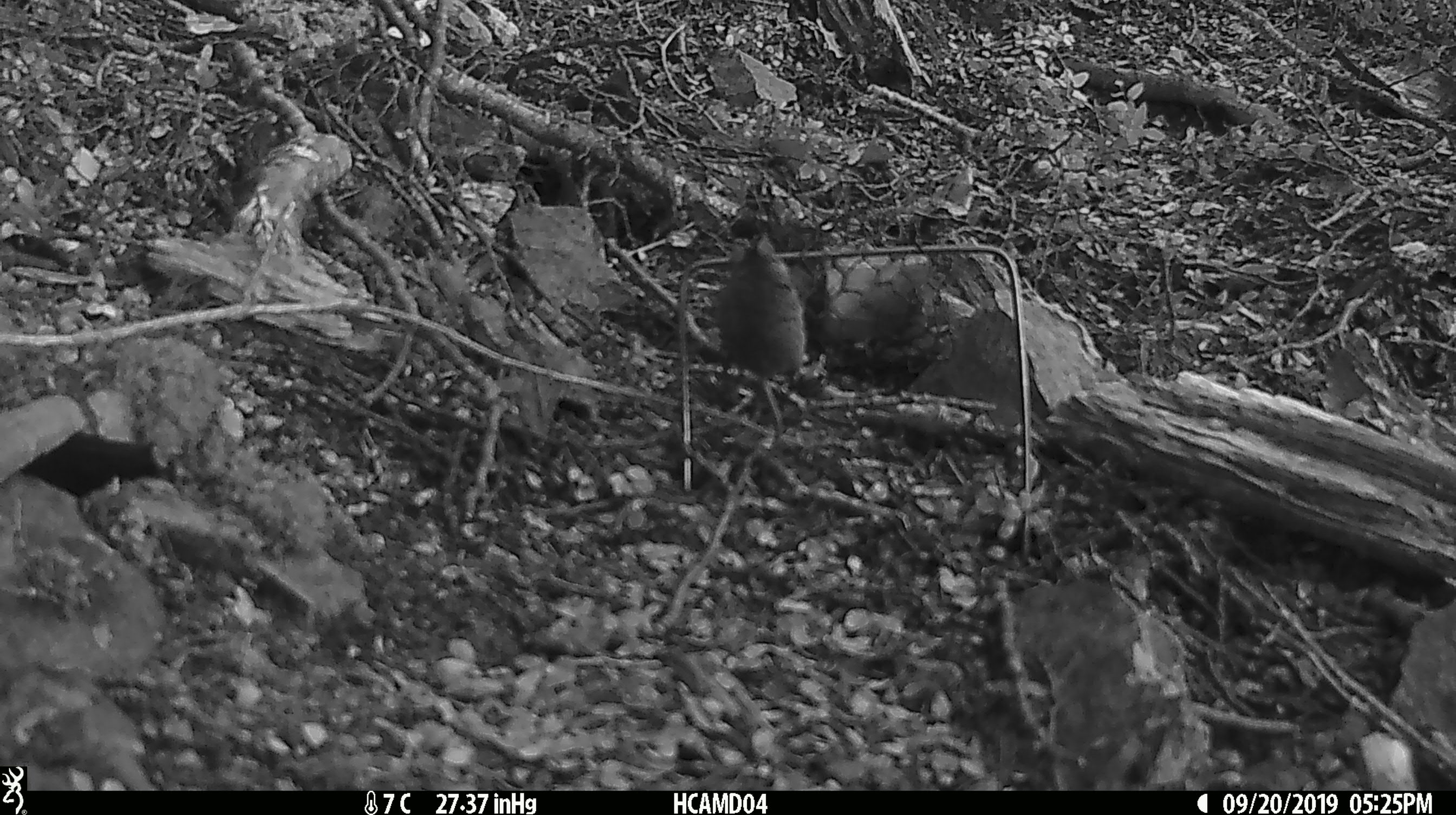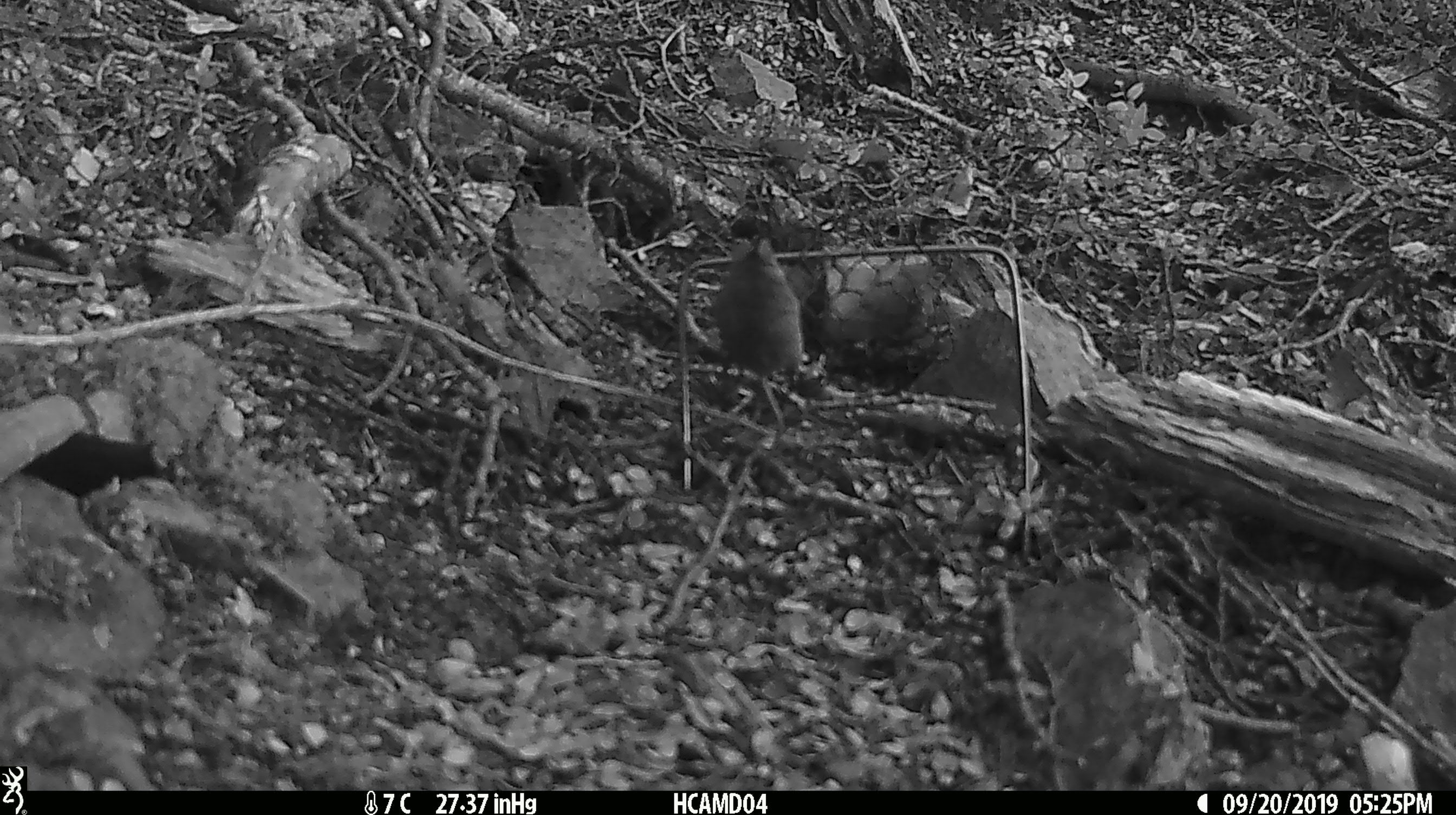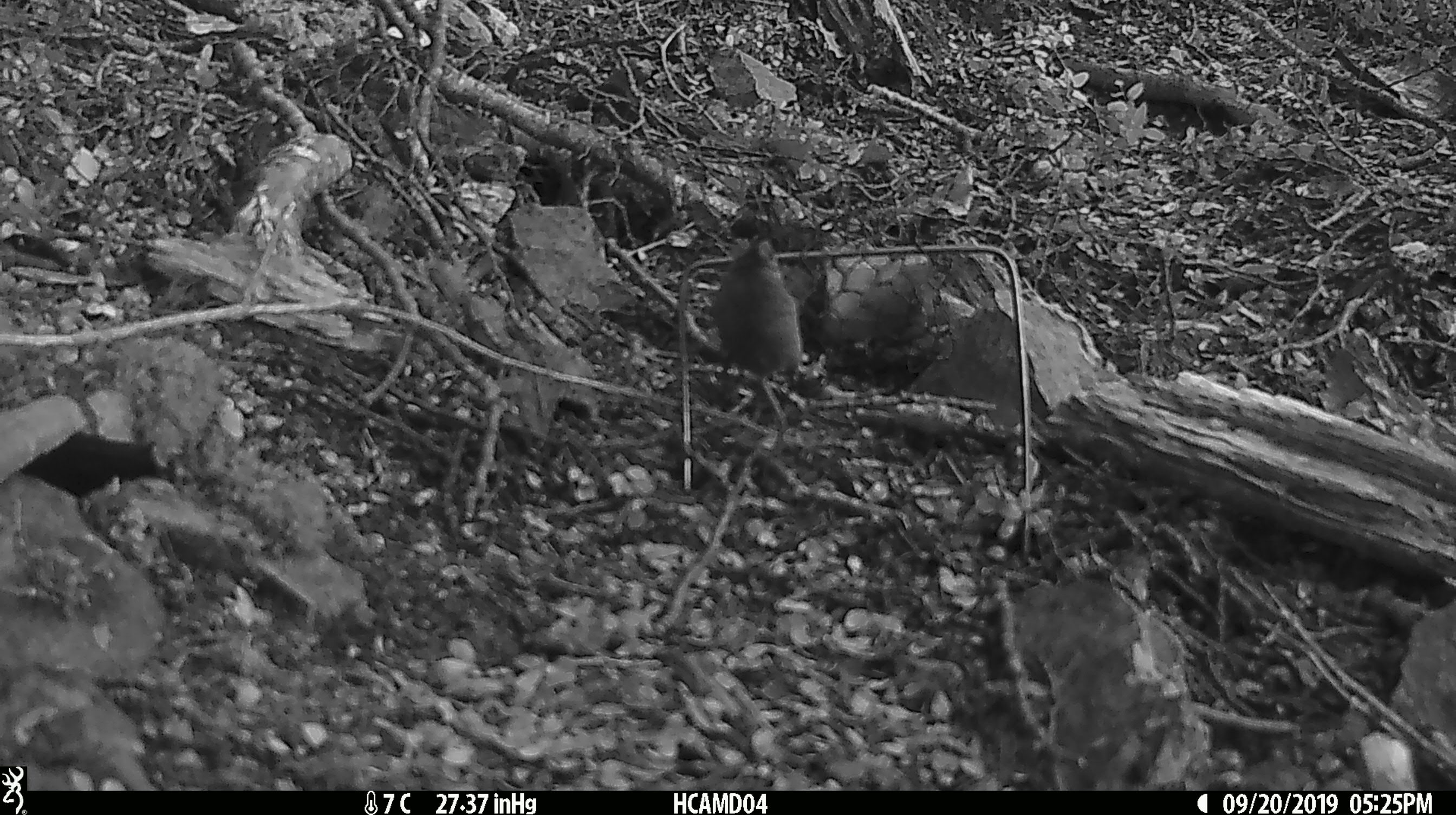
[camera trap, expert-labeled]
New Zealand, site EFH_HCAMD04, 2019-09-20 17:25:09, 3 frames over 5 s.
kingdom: Animalia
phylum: Chordata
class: Mammalia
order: Rodentia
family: Muridae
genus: Mus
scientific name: Mus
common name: mouse